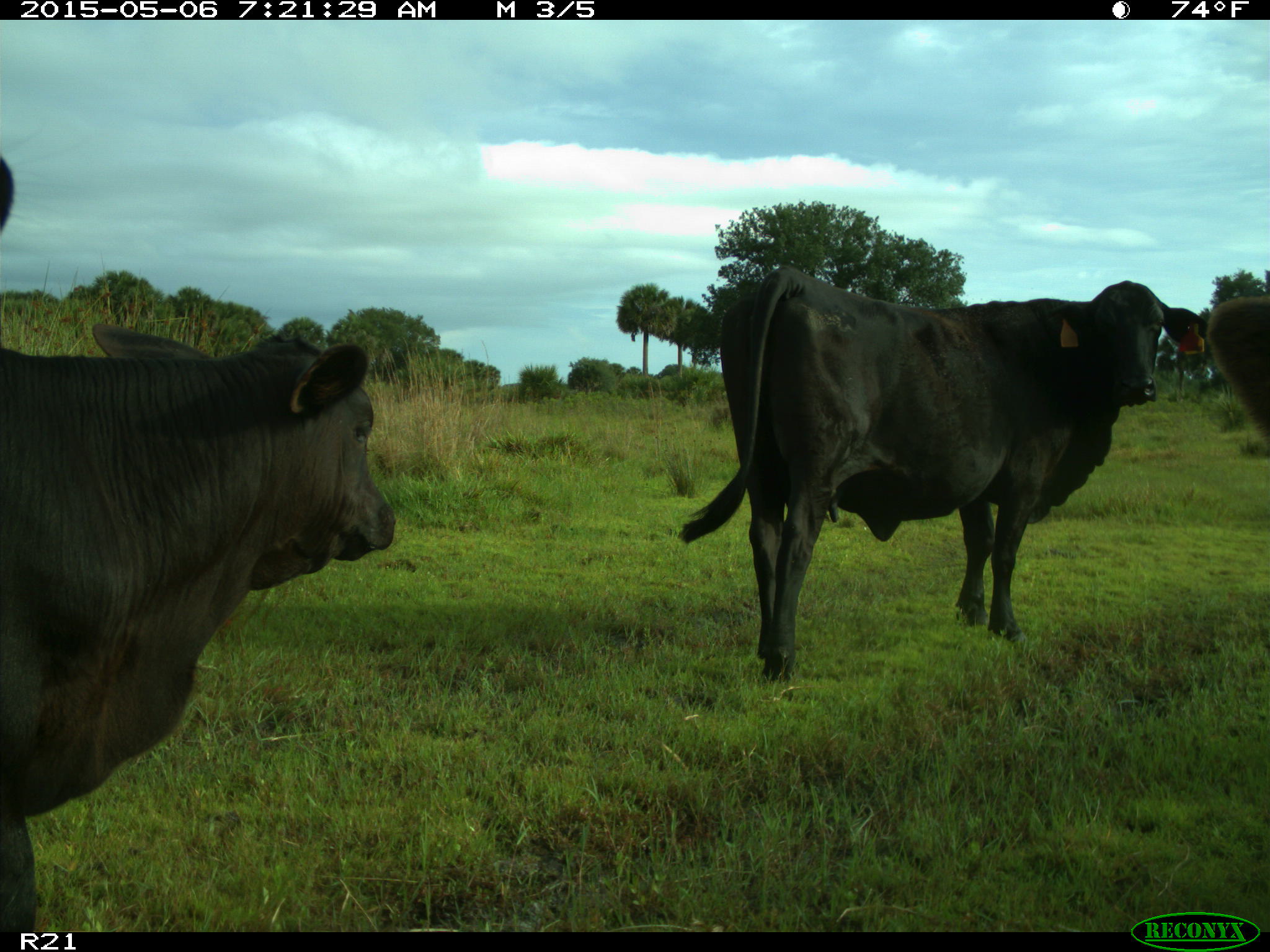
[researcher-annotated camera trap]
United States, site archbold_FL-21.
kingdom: Animalia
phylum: Chordata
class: Mammalia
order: Artiodactyla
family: Bovidae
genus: Bos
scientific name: Bos taurus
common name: domestic cow